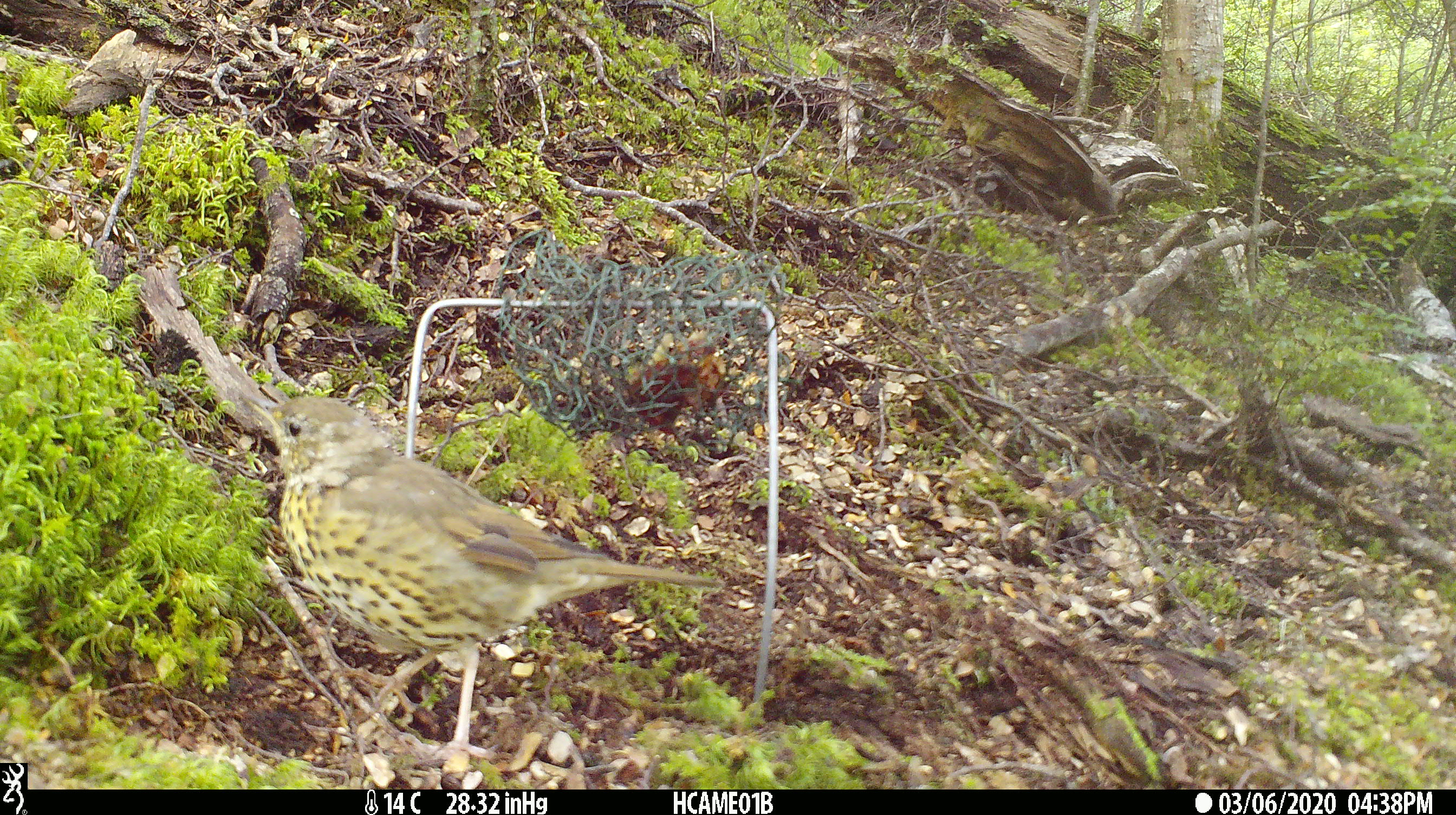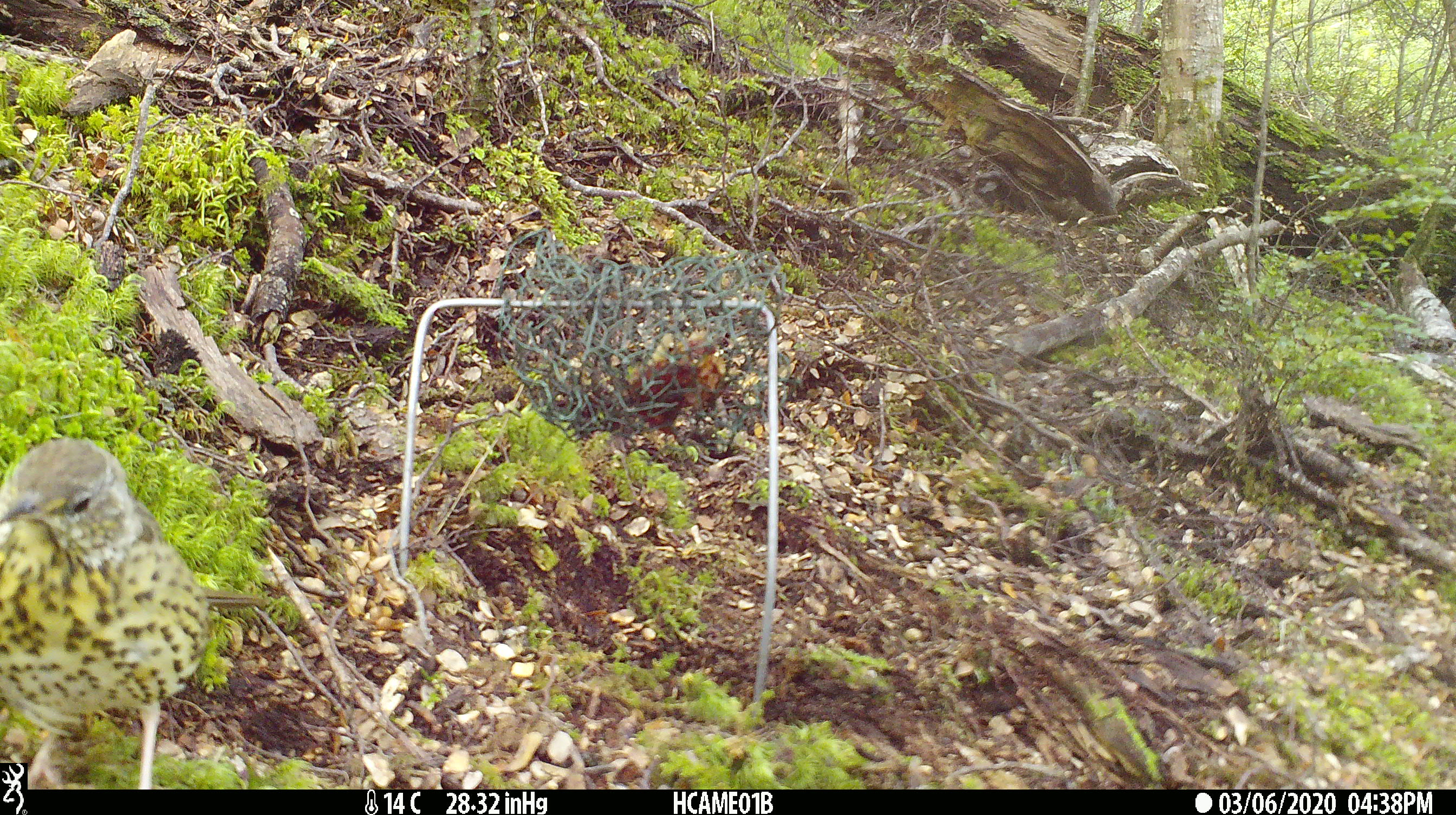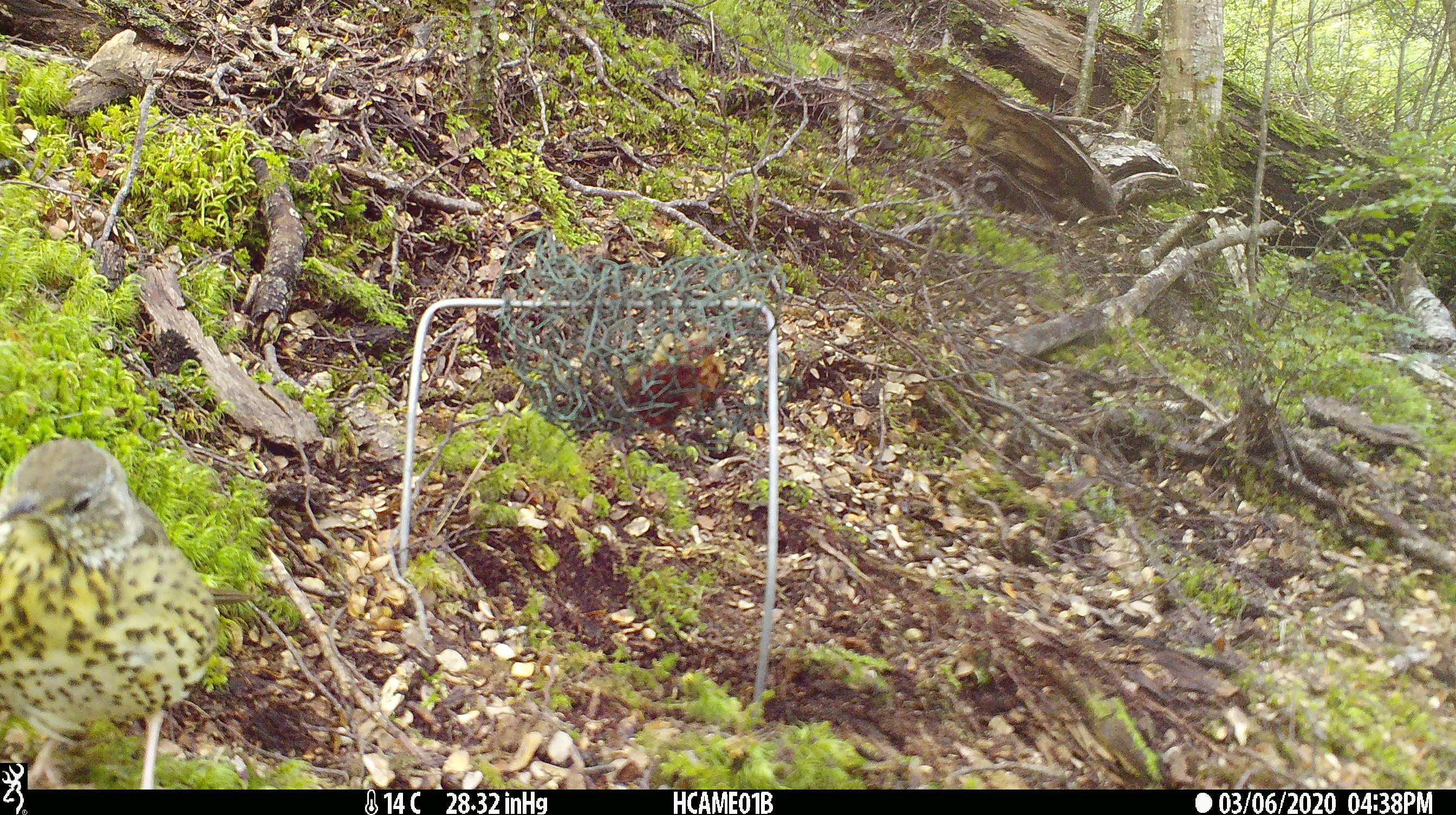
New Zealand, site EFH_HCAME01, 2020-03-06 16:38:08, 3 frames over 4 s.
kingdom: Animalia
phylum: Chordata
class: Aves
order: Passeriformes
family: Turdidae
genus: Turdus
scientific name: Turdus philomelos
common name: song thrush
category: thrush